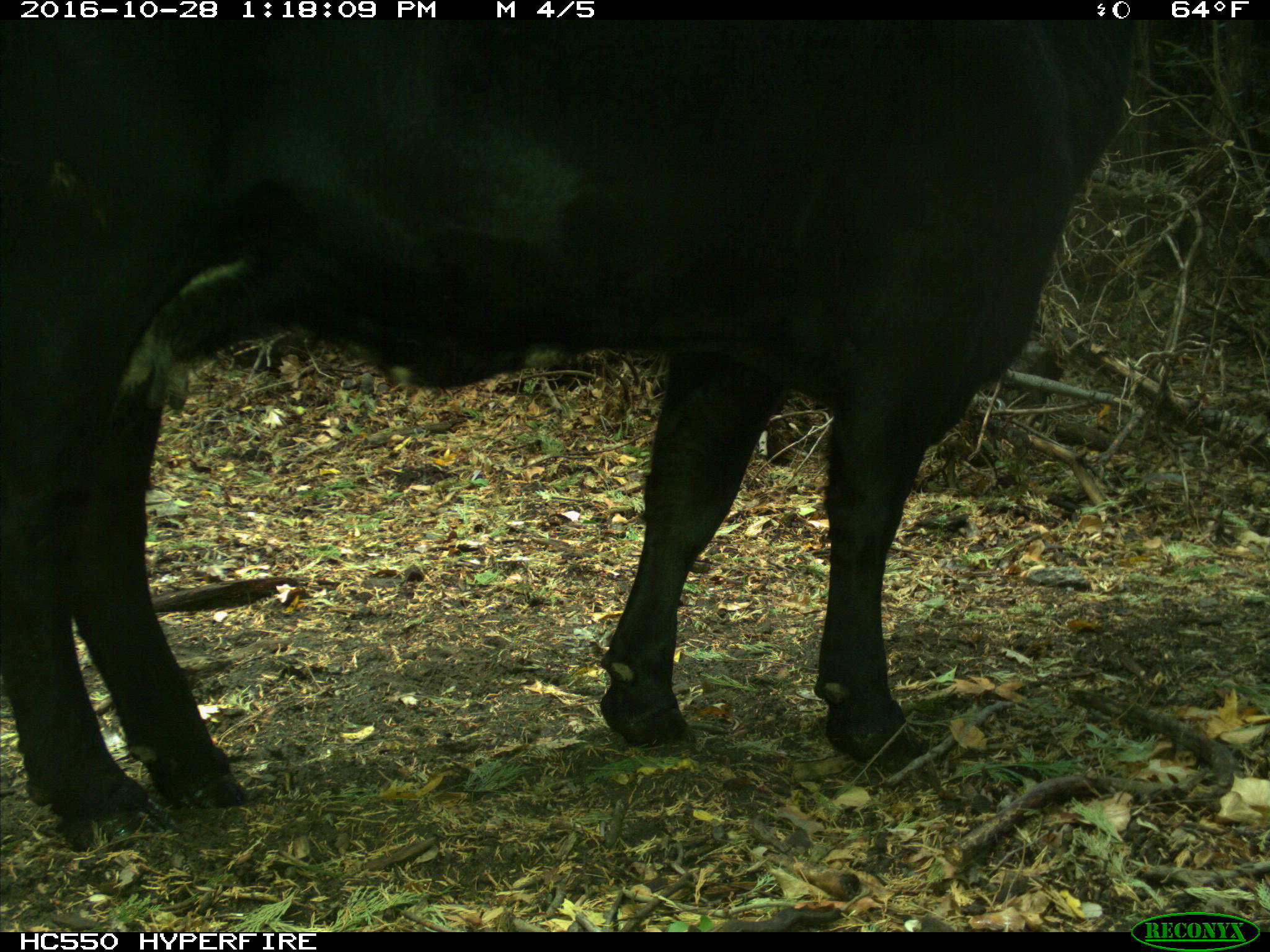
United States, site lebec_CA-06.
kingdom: Animalia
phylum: Chordata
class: Mammalia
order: Artiodactyla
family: Bovidae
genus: Bos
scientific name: Bos taurus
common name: domestic cow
Bos taurus (domestic cow).